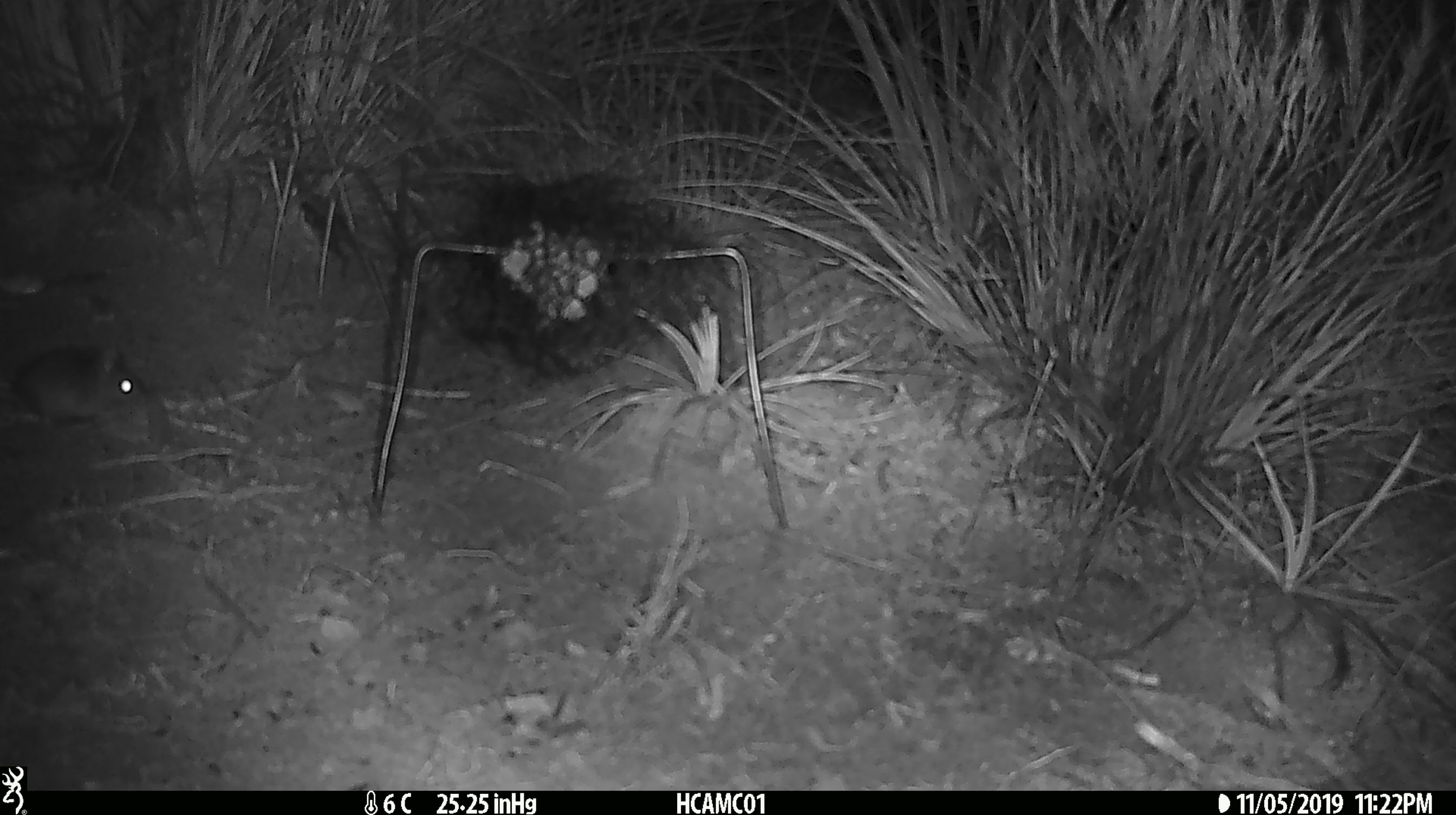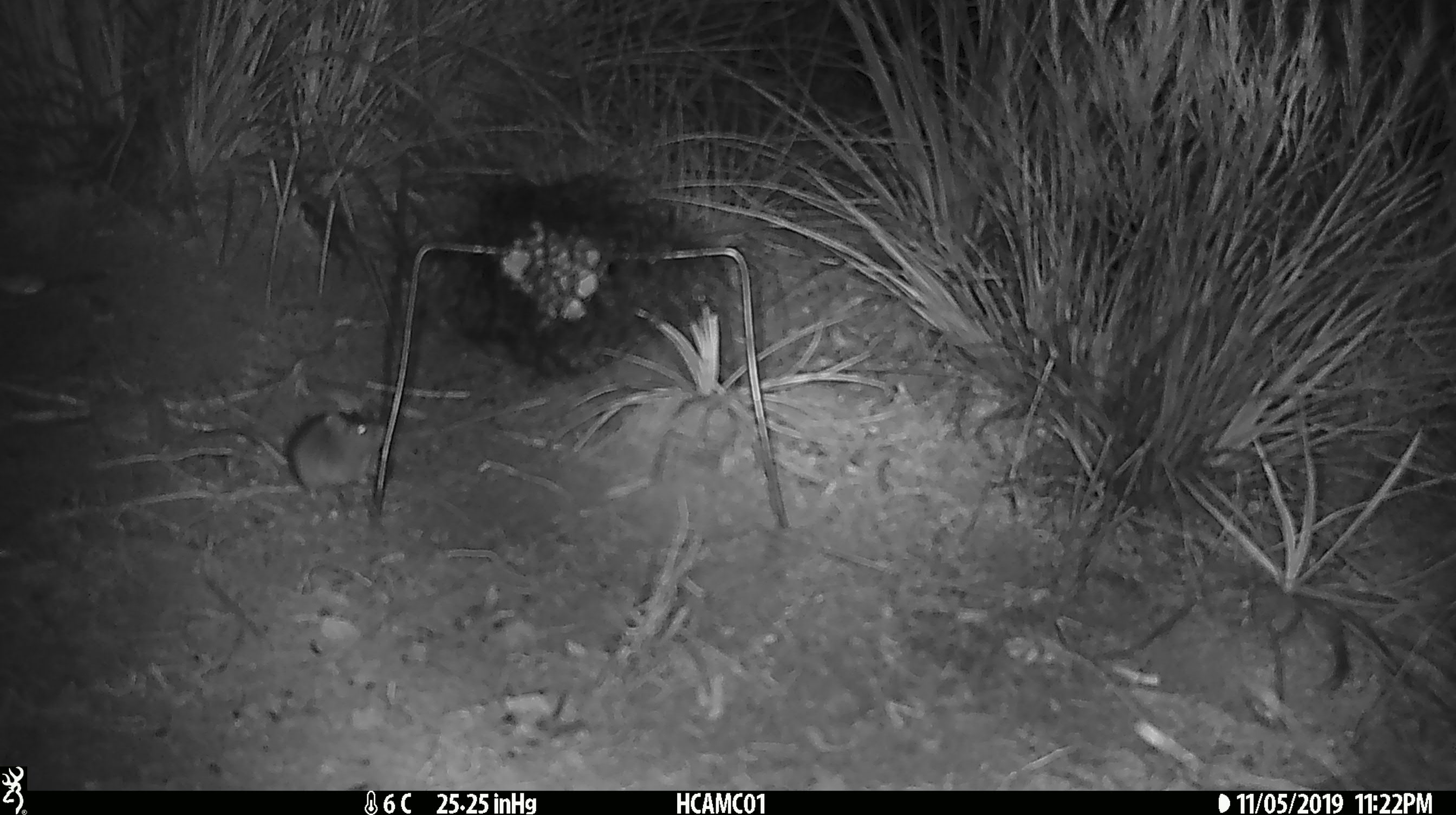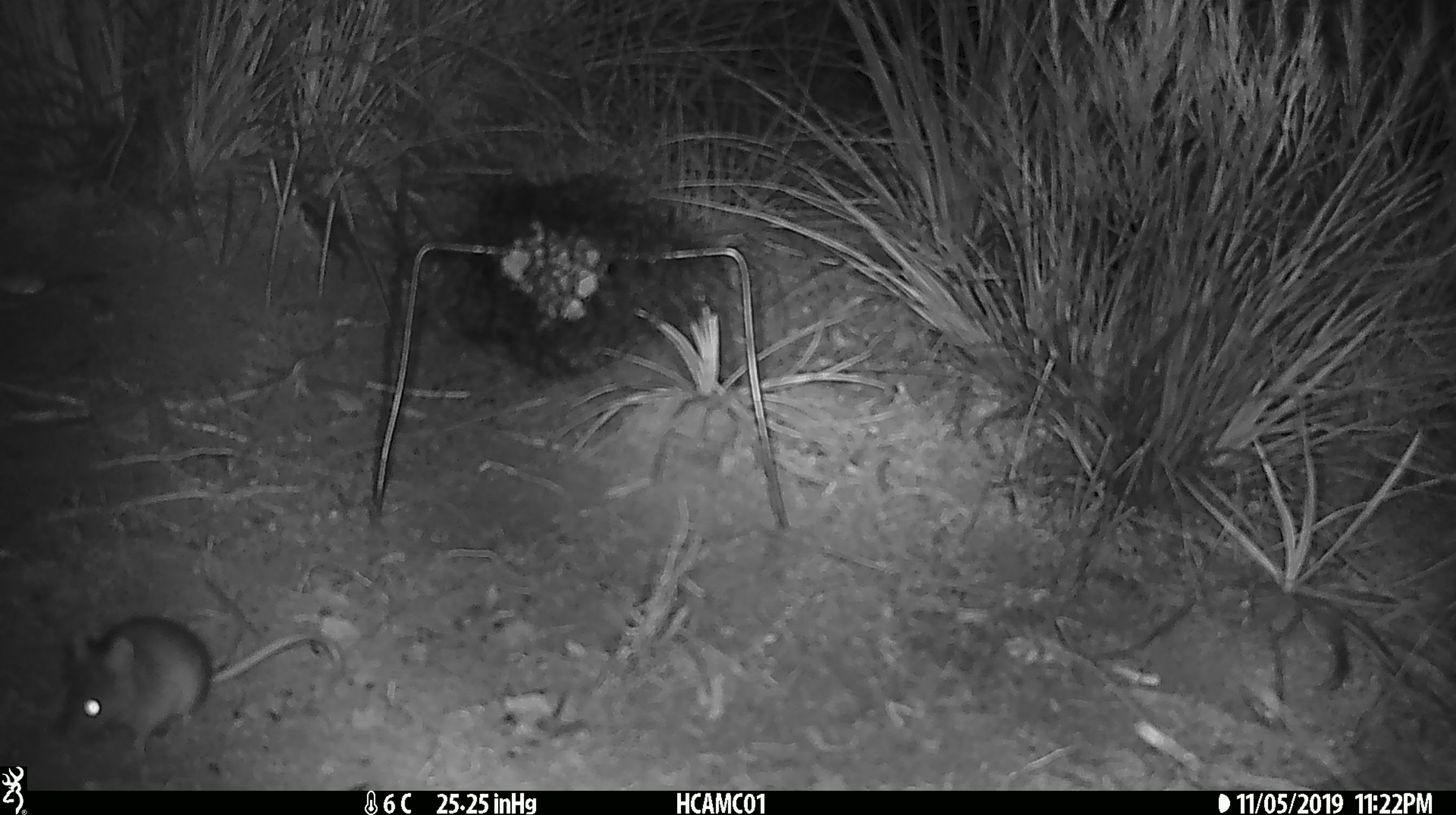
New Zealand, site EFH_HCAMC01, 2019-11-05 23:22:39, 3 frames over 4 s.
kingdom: Animalia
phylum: Chordata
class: Mammalia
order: Rodentia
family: Muridae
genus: Mus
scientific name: Mus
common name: mouse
Mouse (Mus).